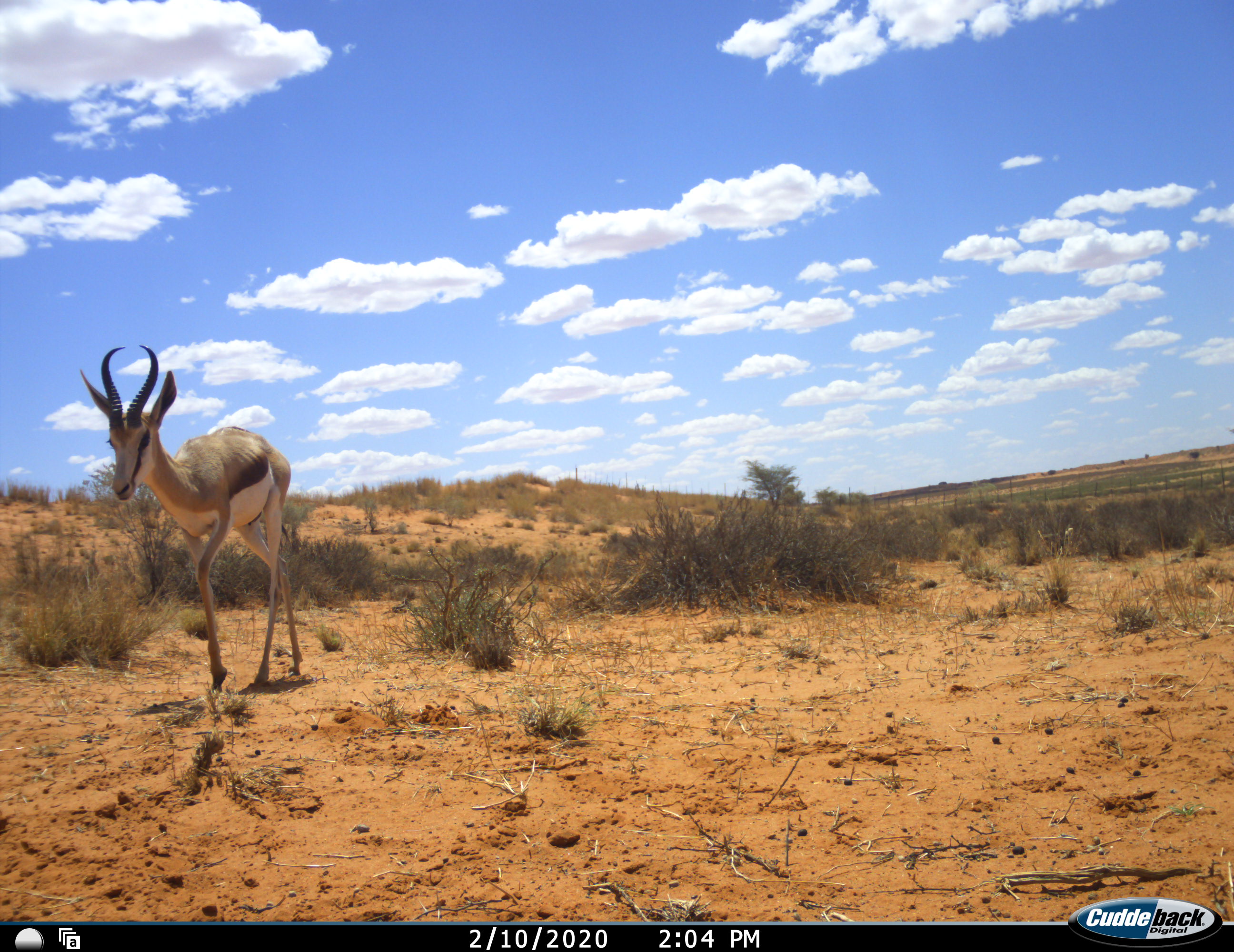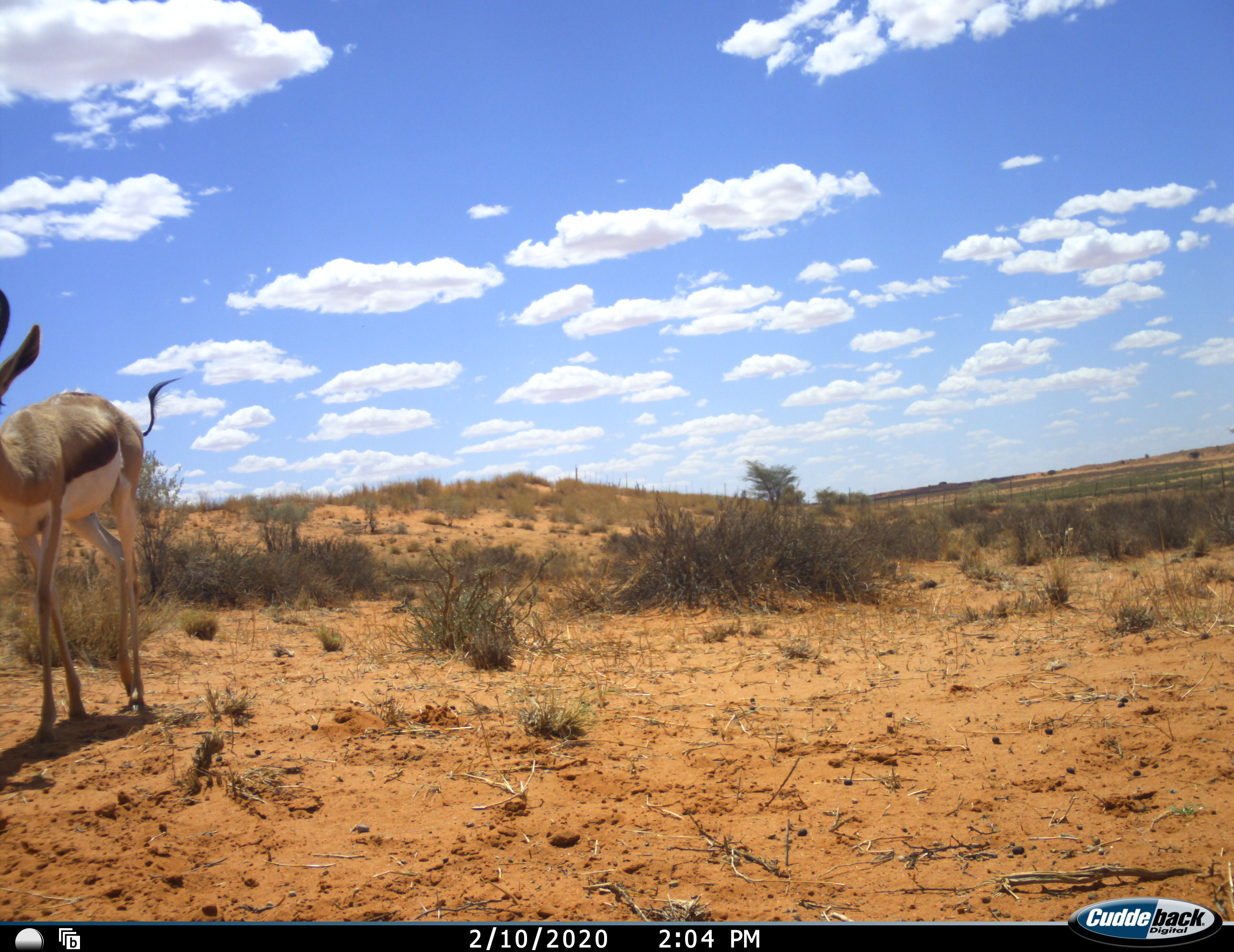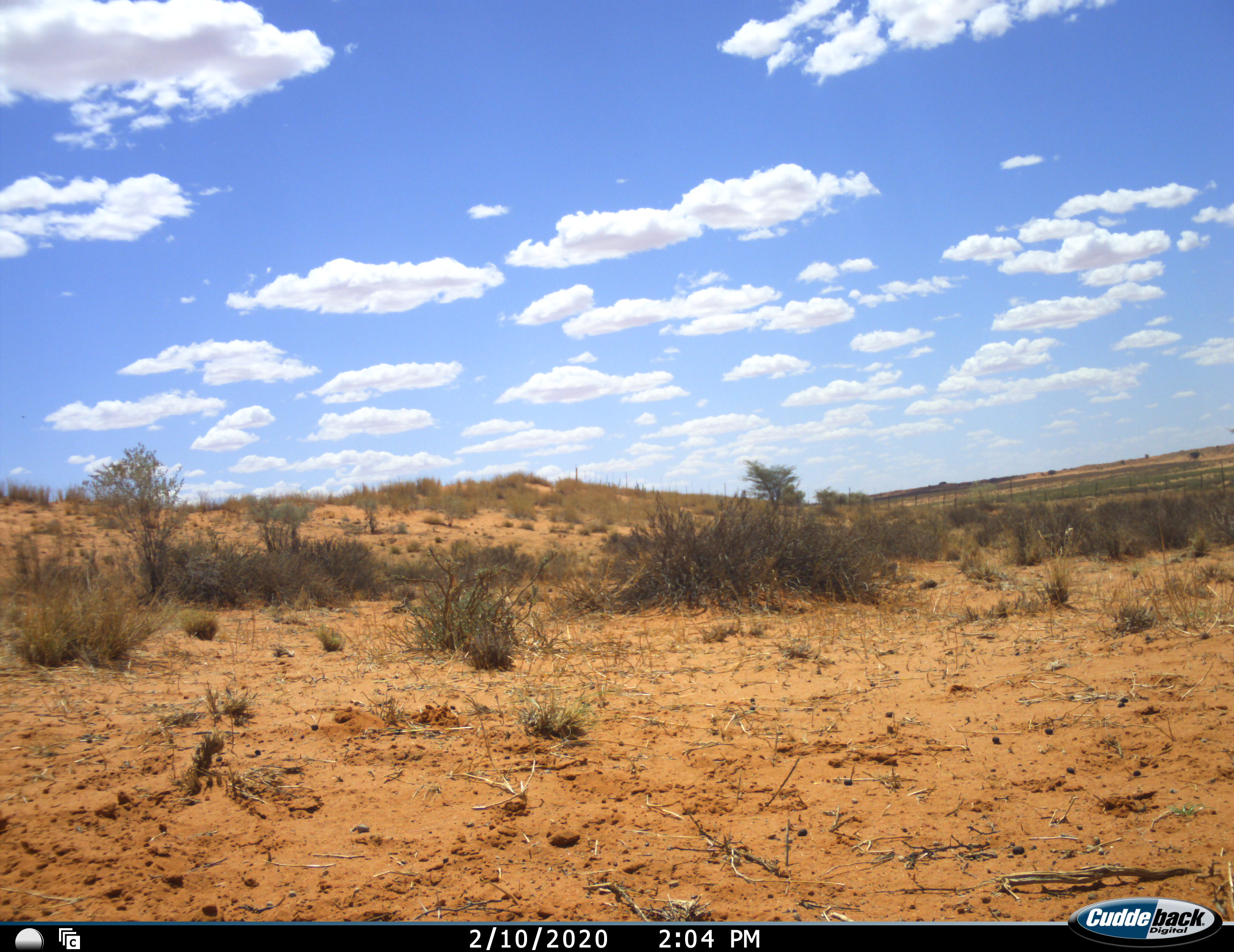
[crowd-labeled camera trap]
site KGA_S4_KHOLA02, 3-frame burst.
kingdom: Animalia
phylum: Chordata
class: Mammalia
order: Artiodactyla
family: Bovidae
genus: Antidorcas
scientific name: Antidorcas marsupialis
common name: springbok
Springbok (Antidorcas marsupialis), count 1. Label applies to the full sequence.